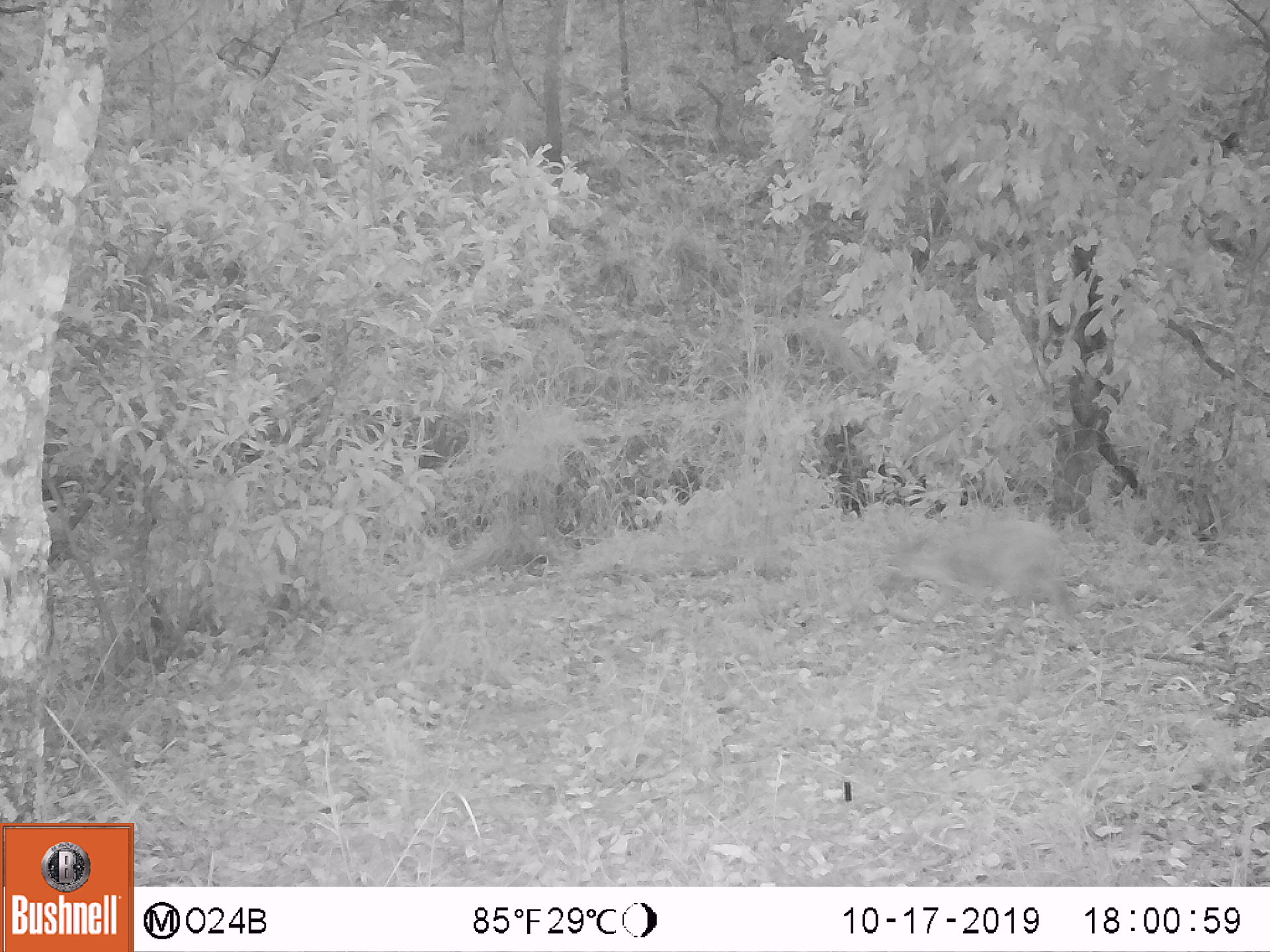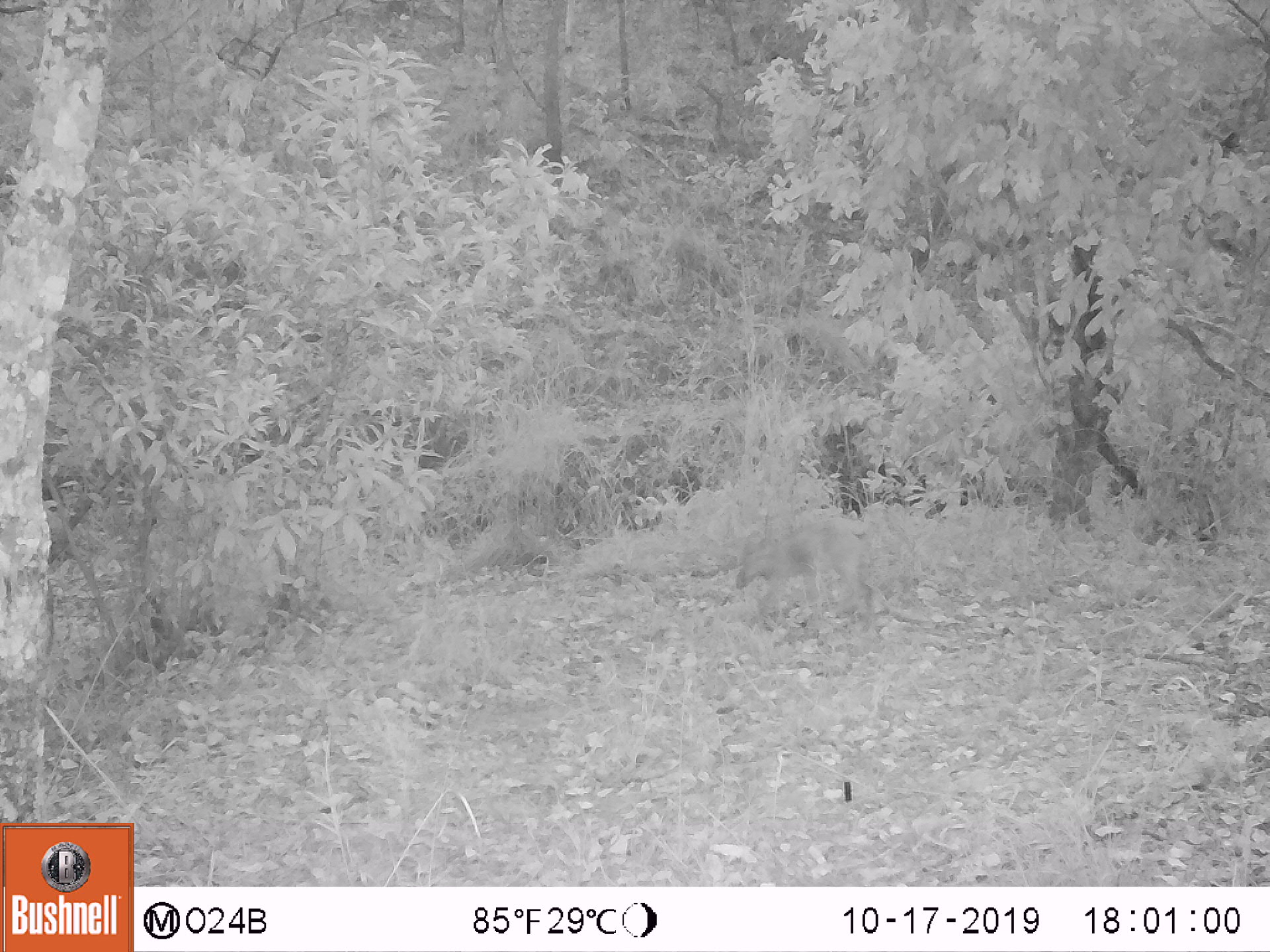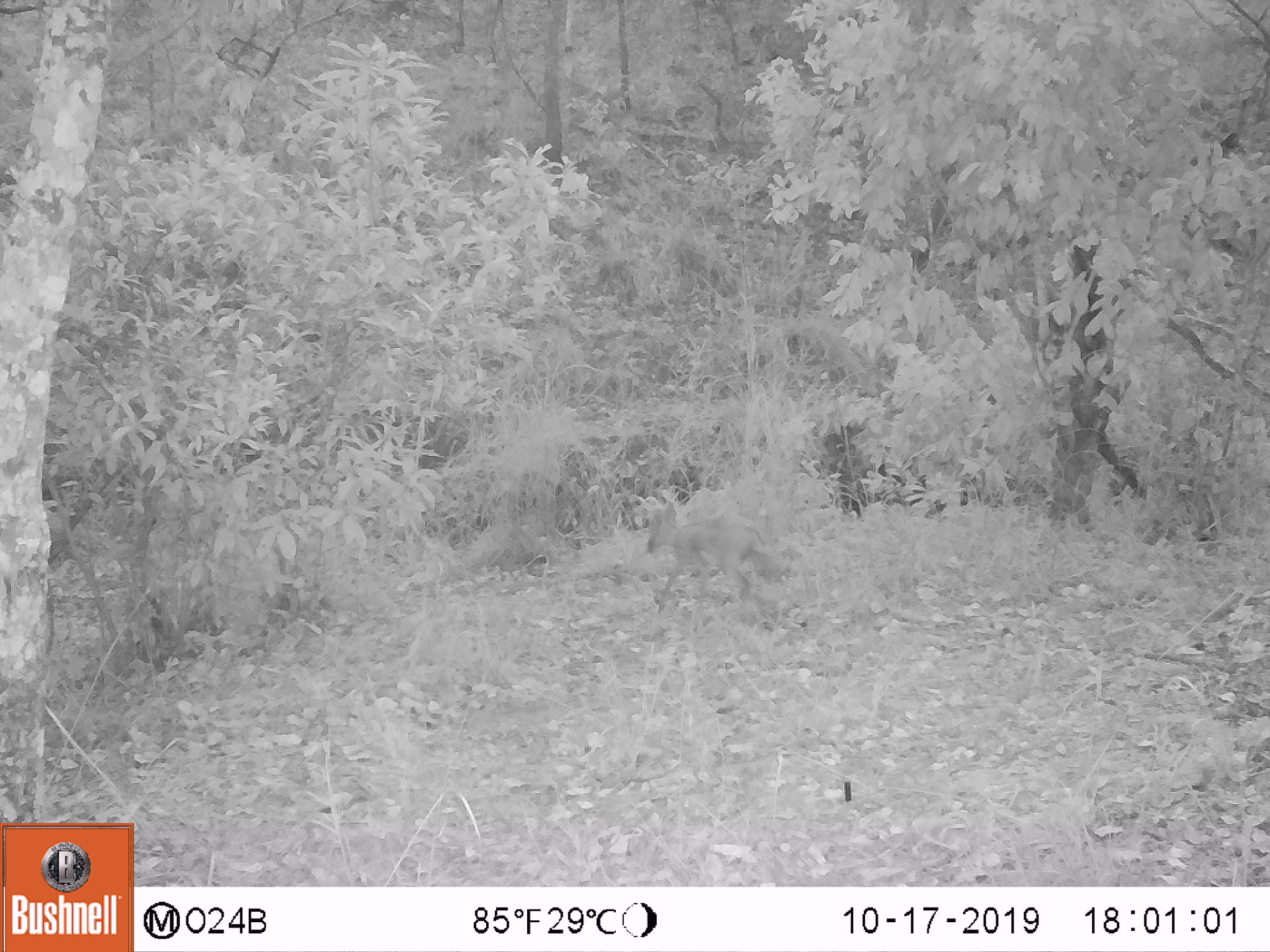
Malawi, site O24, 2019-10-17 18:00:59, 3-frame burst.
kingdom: Animalia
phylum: Chordata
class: Mammalia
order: Artiodactyla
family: Bovidae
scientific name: Antilopinae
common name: small antelope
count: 1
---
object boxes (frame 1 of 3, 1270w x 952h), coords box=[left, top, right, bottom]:
small antelope: box=[844, 494, 1088, 692]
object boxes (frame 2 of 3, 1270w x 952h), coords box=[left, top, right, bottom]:
small antelope: box=[722, 505, 892, 662]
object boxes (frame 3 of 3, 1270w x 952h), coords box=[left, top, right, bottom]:
small antelope: box=[631, 488, 786, 646]